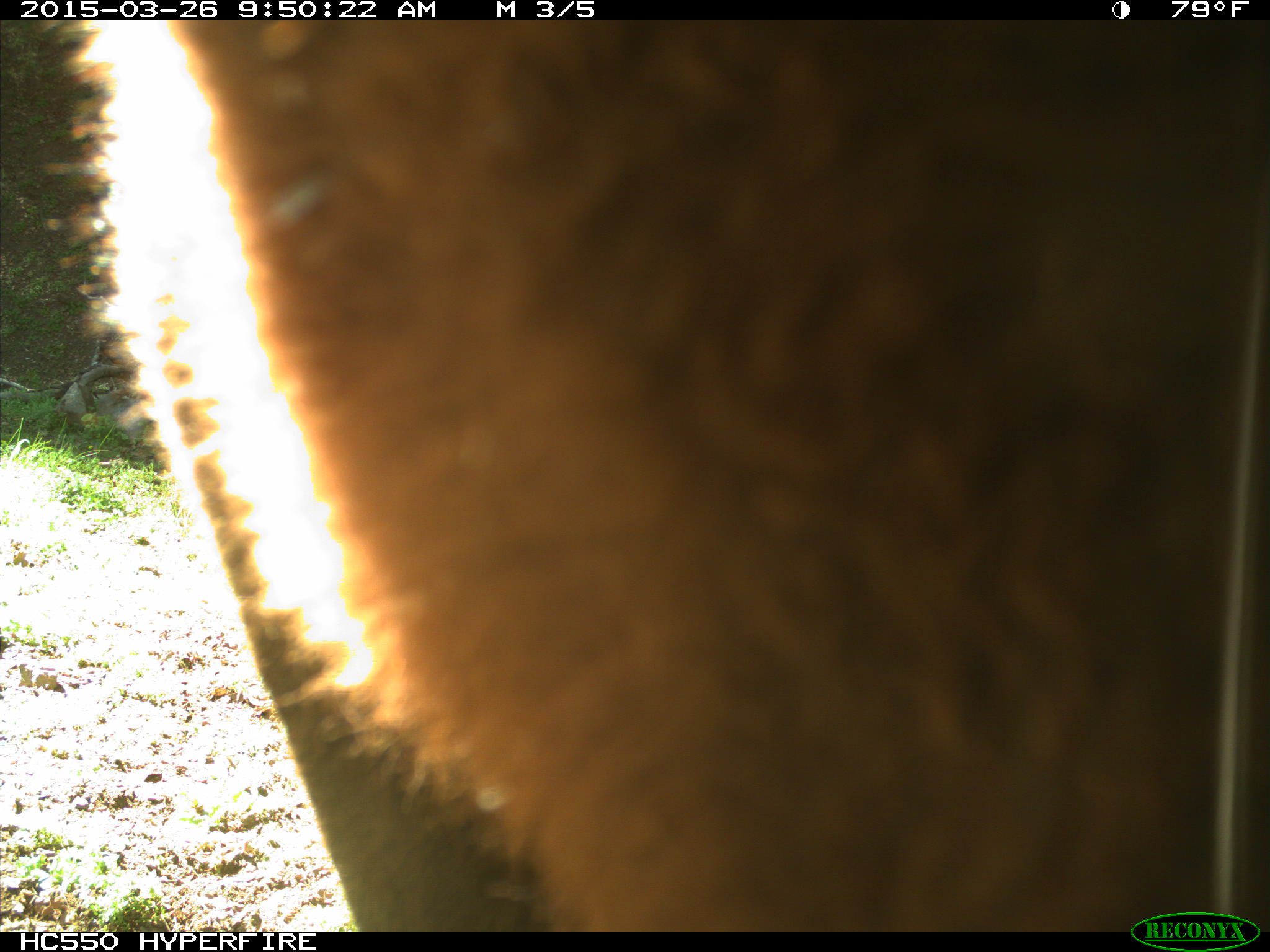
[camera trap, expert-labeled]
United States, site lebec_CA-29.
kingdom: Animalia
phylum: Chordata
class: Mammalia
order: Artiodactyla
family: Bovidae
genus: Bos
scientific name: Bos taurus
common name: domestic cow